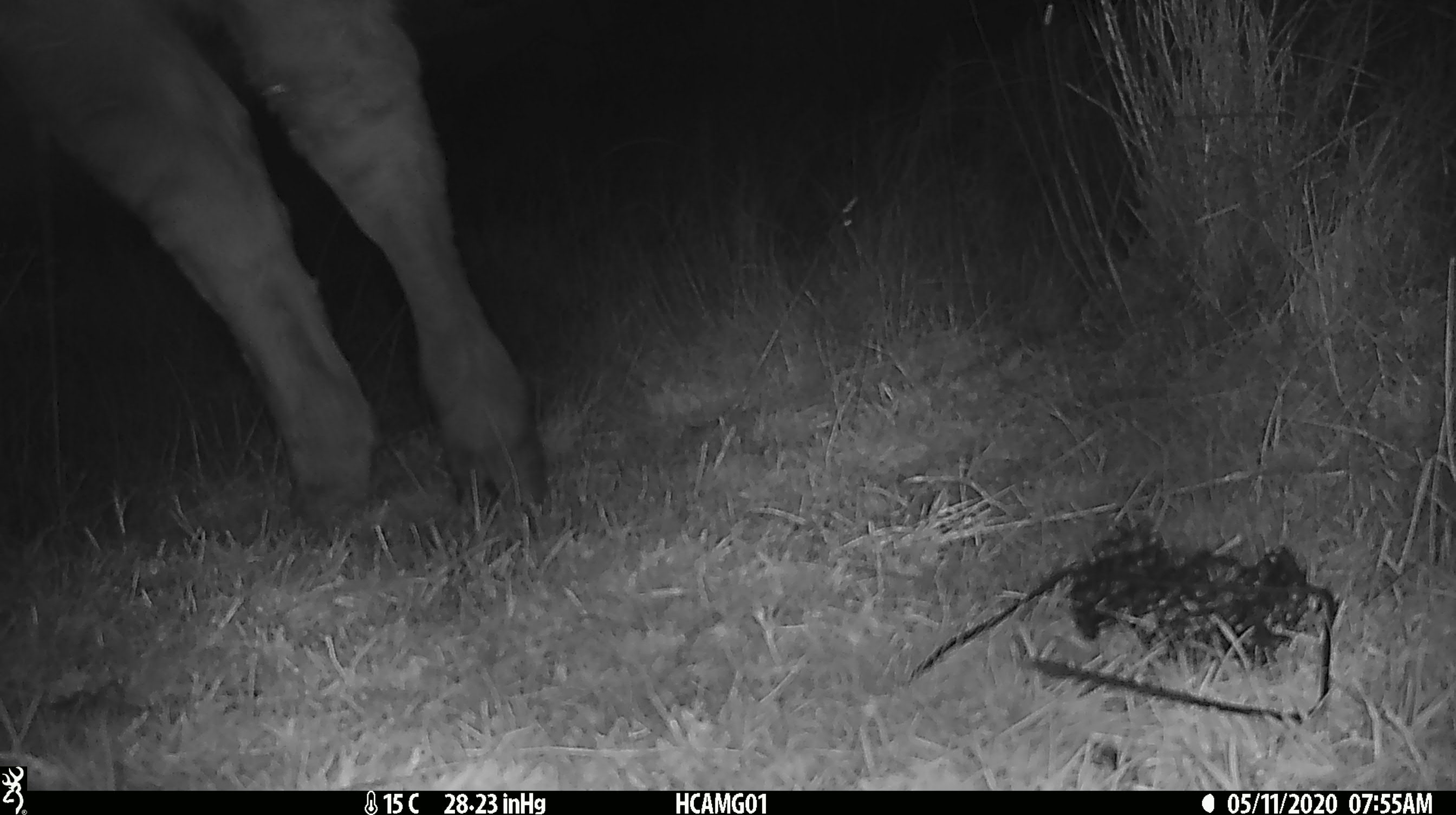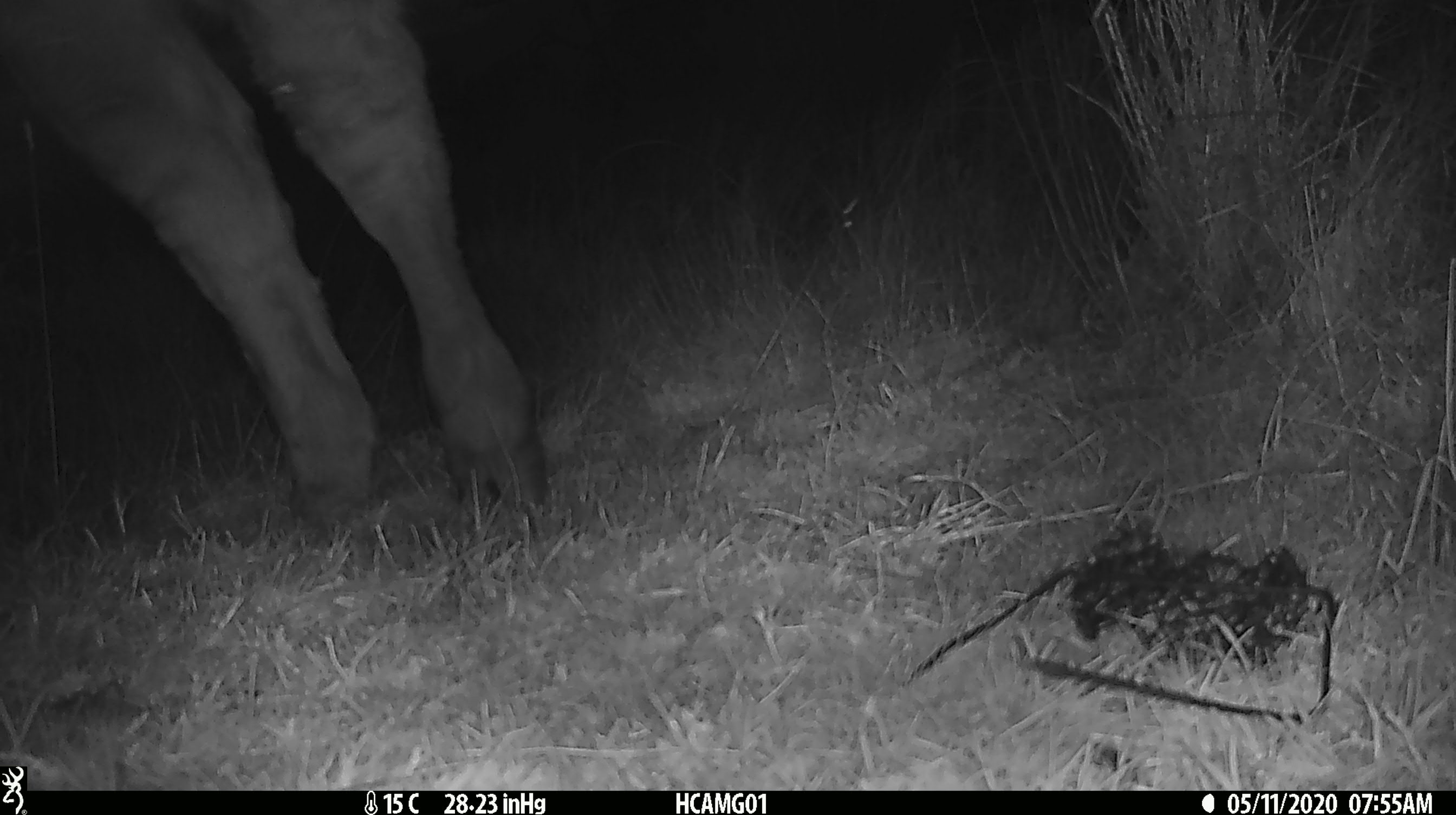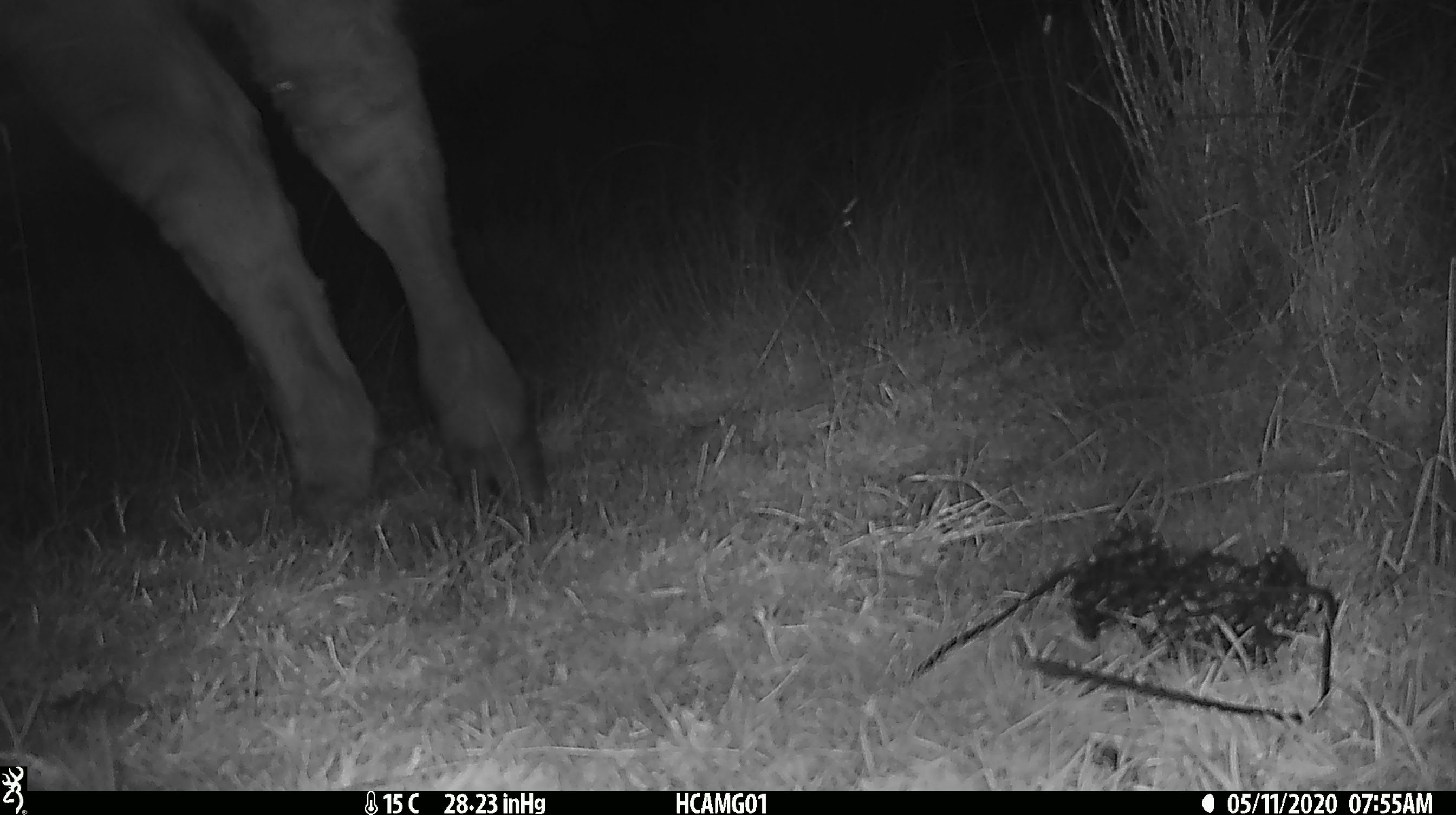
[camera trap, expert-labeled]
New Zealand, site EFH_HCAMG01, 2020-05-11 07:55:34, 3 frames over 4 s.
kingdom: Animalia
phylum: Chordata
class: Mammalia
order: Artiodactyla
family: Bovidae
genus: Bos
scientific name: Bos taurus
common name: domestic cow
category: cow